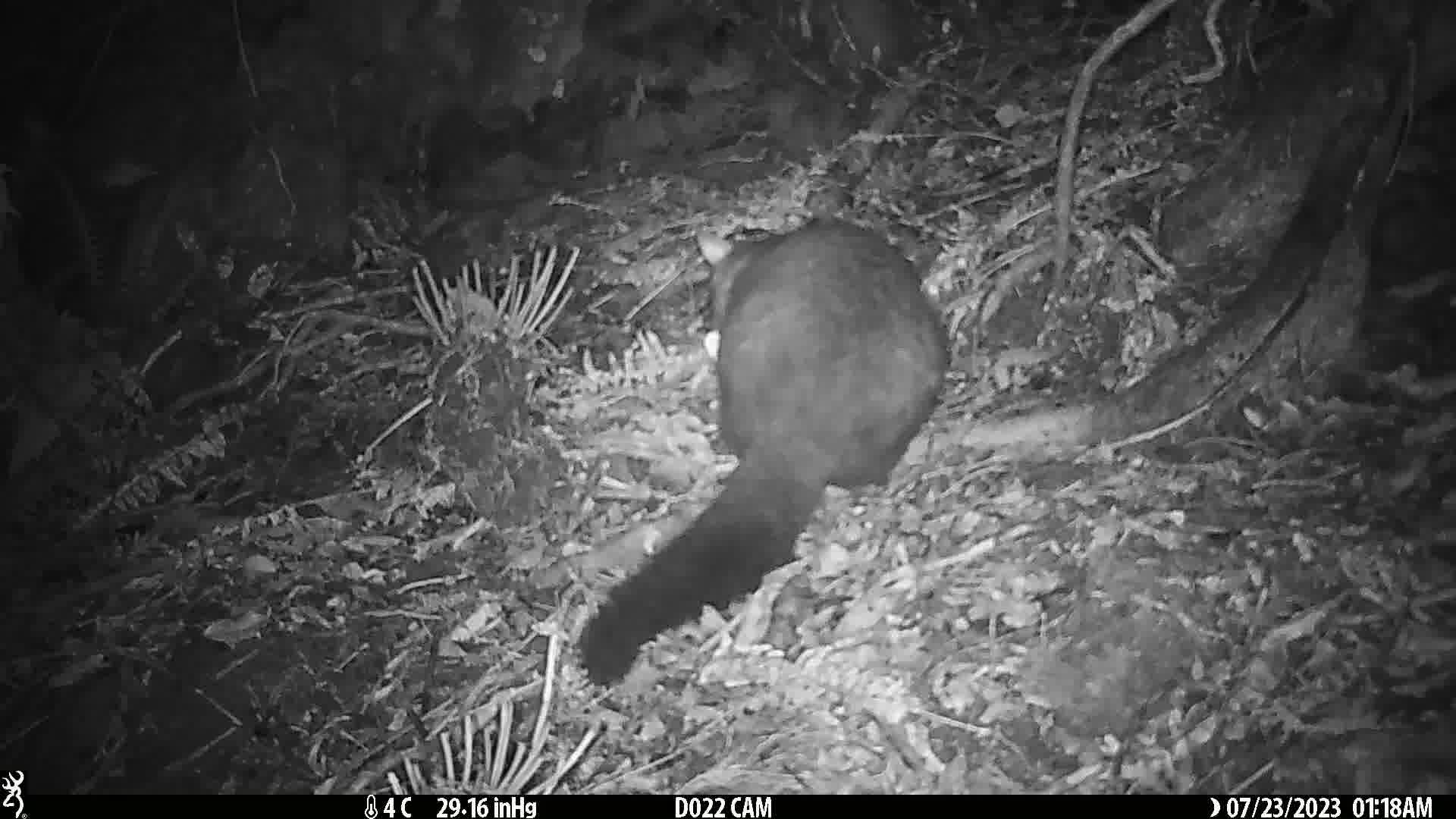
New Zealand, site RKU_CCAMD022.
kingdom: Animalia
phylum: Chordata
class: Mammalia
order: Diprotodontia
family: Phalangeridae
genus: Trichosurus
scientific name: Trichosurus vulpecula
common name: common brushtail possum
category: possum